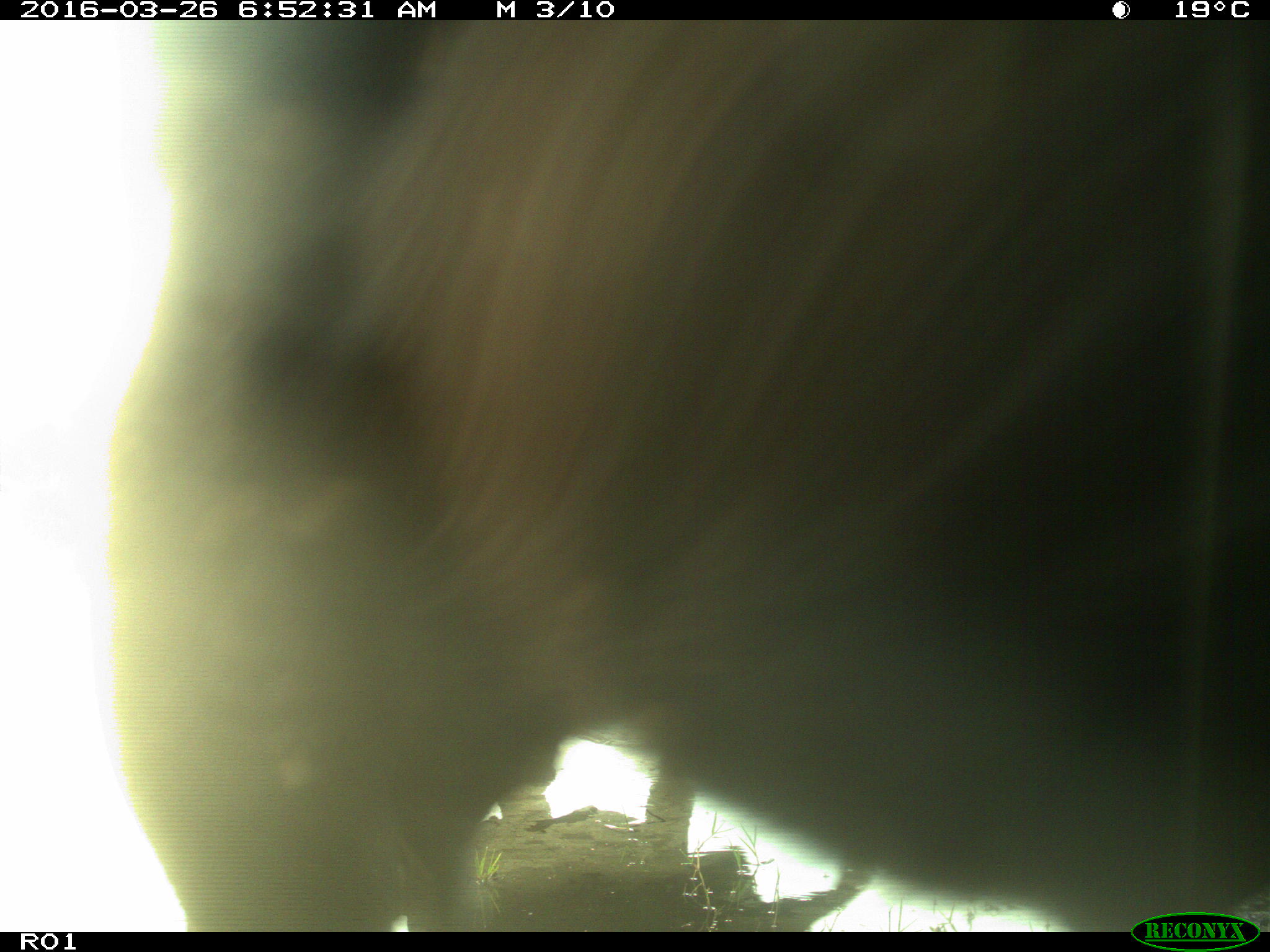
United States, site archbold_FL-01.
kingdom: Animalia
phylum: Chordata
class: Mammalia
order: Artiodactyla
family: Bovidae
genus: Bos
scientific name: Bos taurus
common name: domestic cow